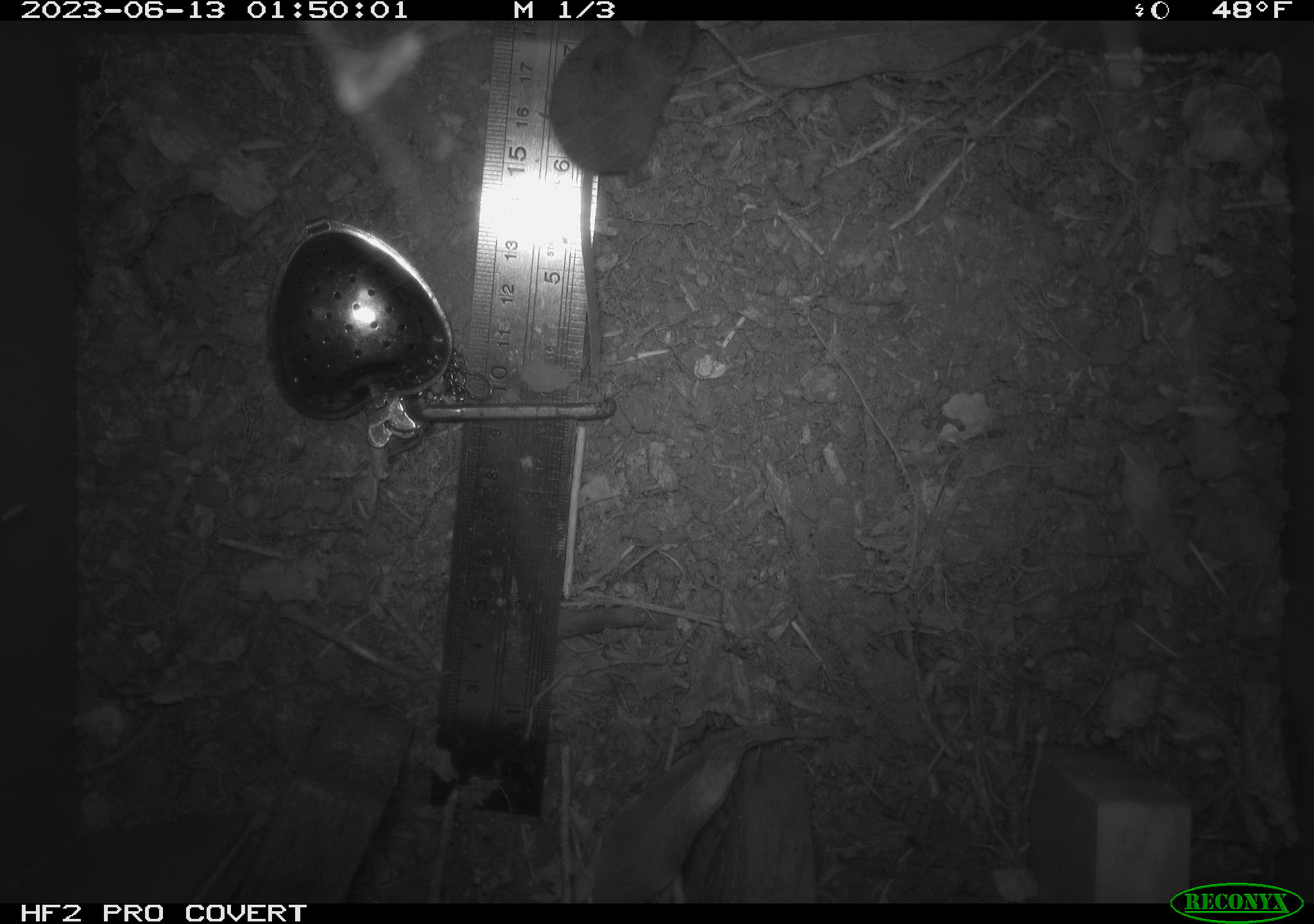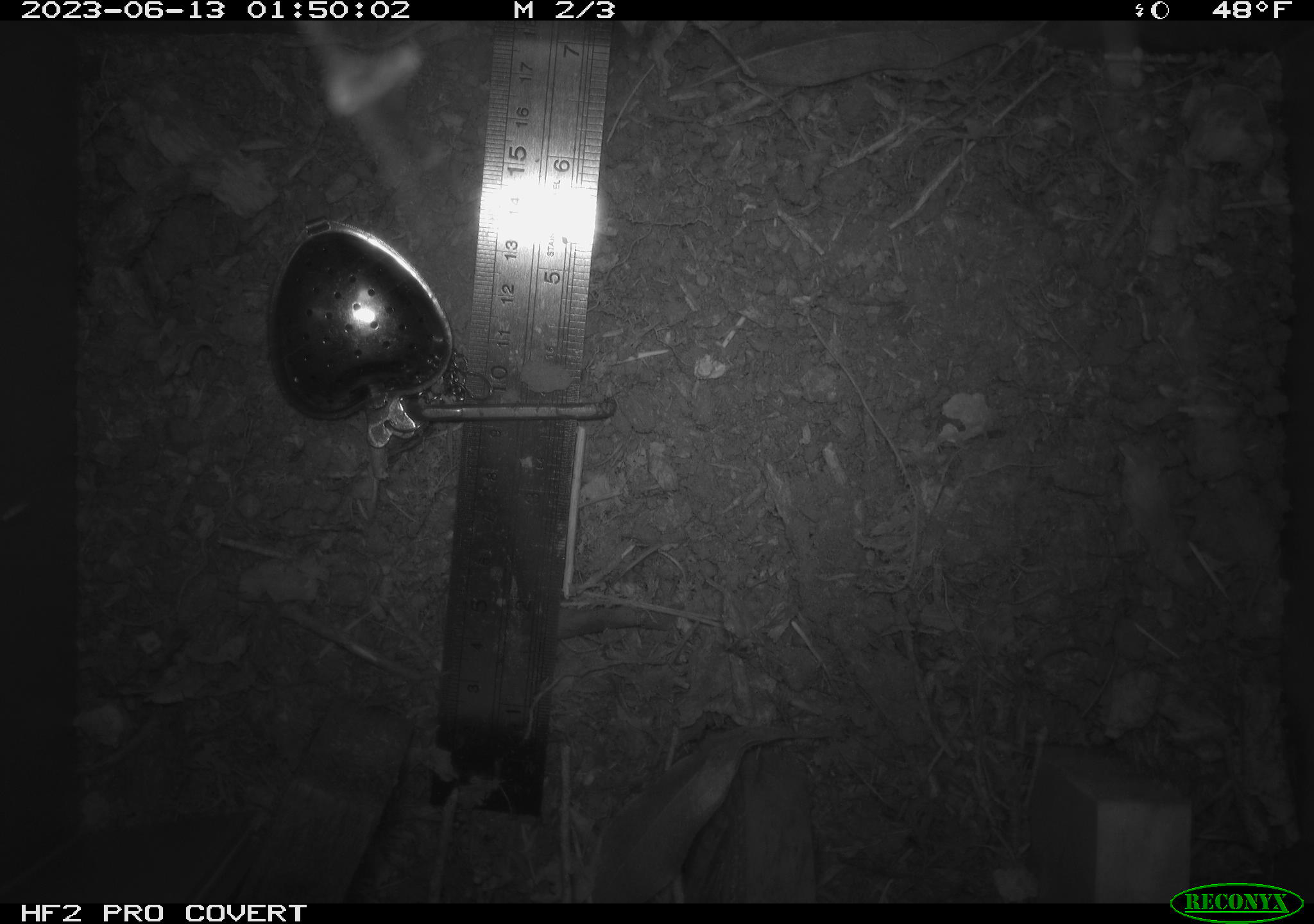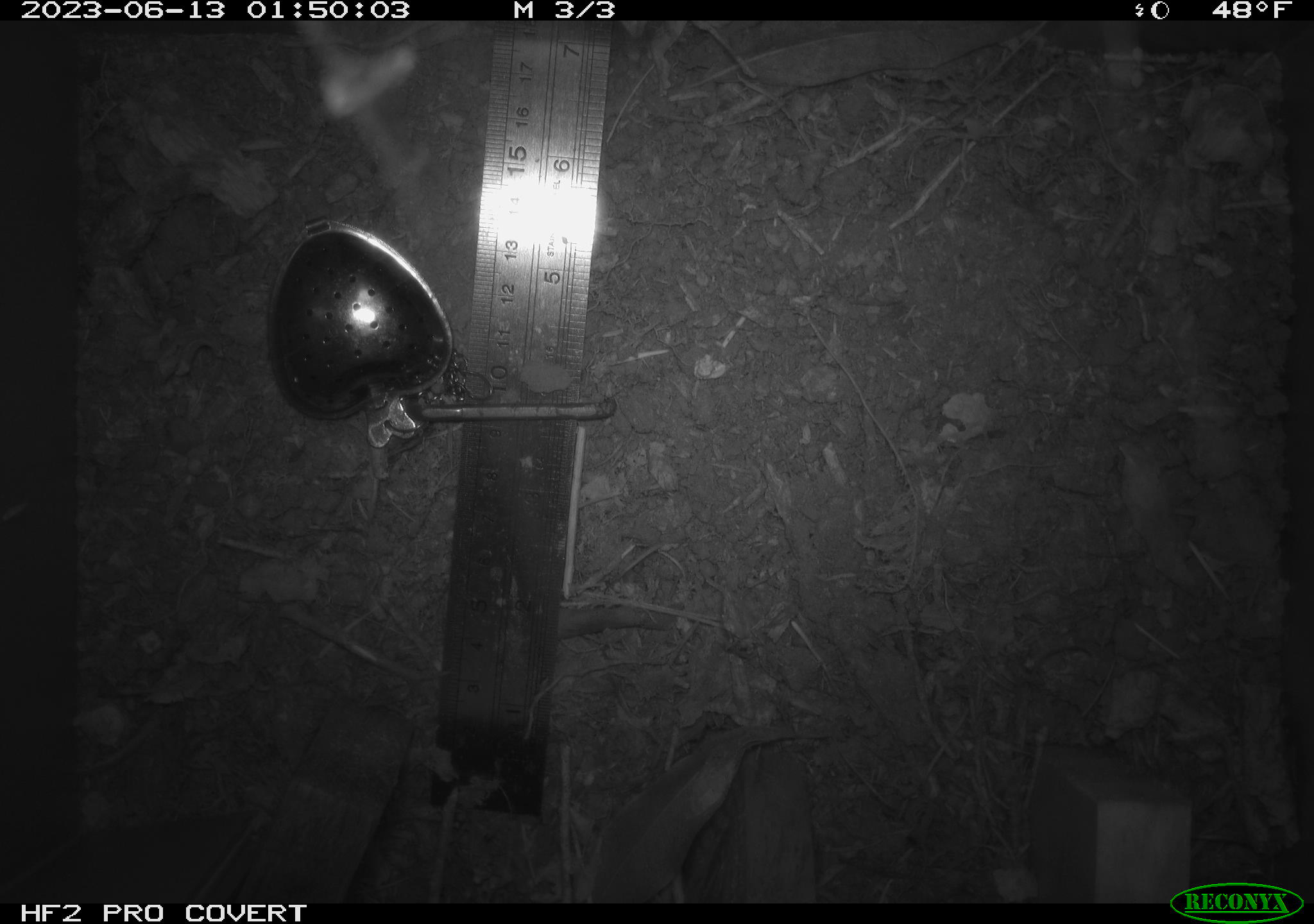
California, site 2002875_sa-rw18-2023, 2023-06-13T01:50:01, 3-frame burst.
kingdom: Animalia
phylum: Chordata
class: Mammalia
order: Eulipotyphla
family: Soricidae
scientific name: Soricidae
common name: shrews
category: soricidae family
Soricidae family (shrews) (Soricidae).